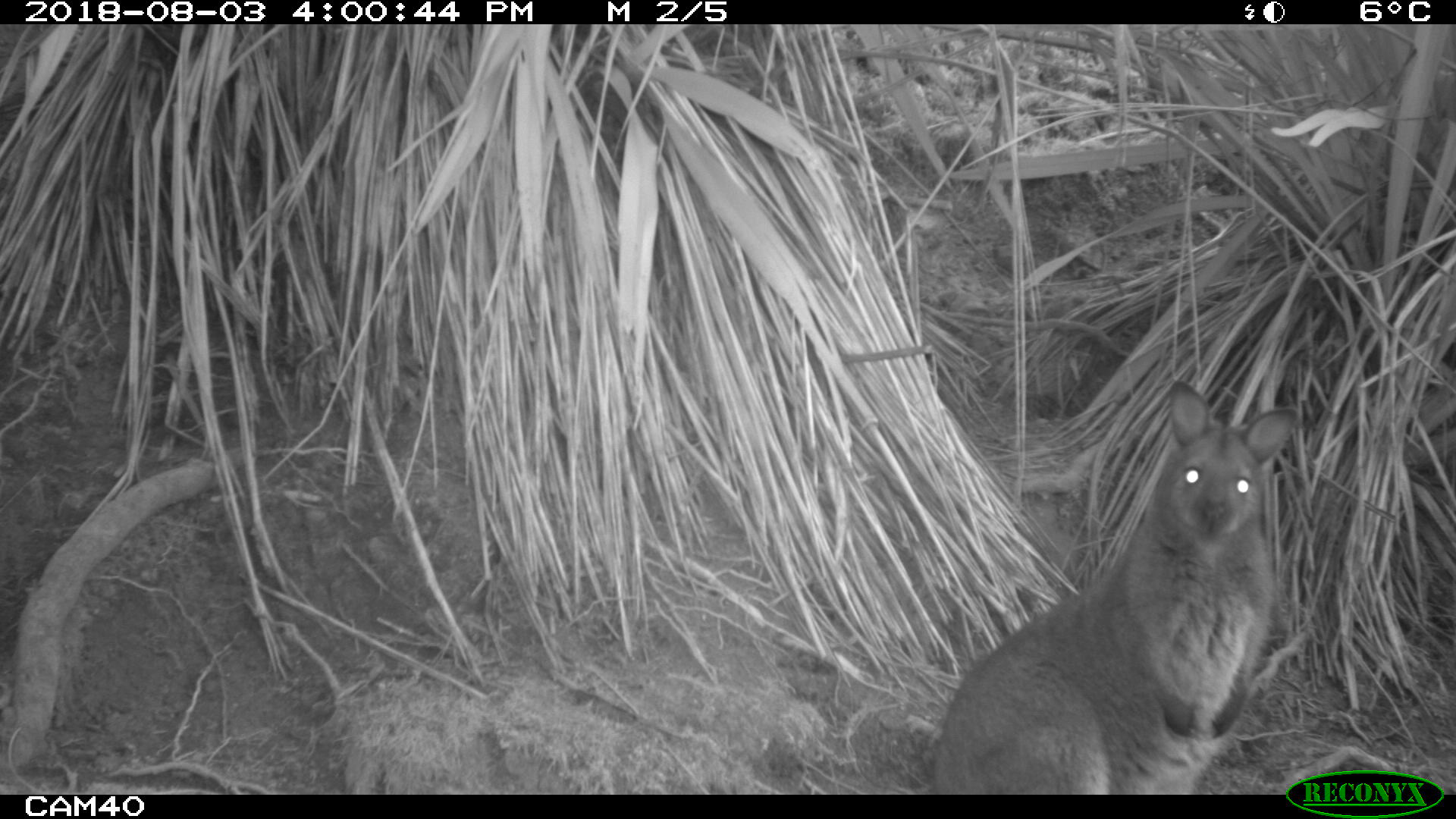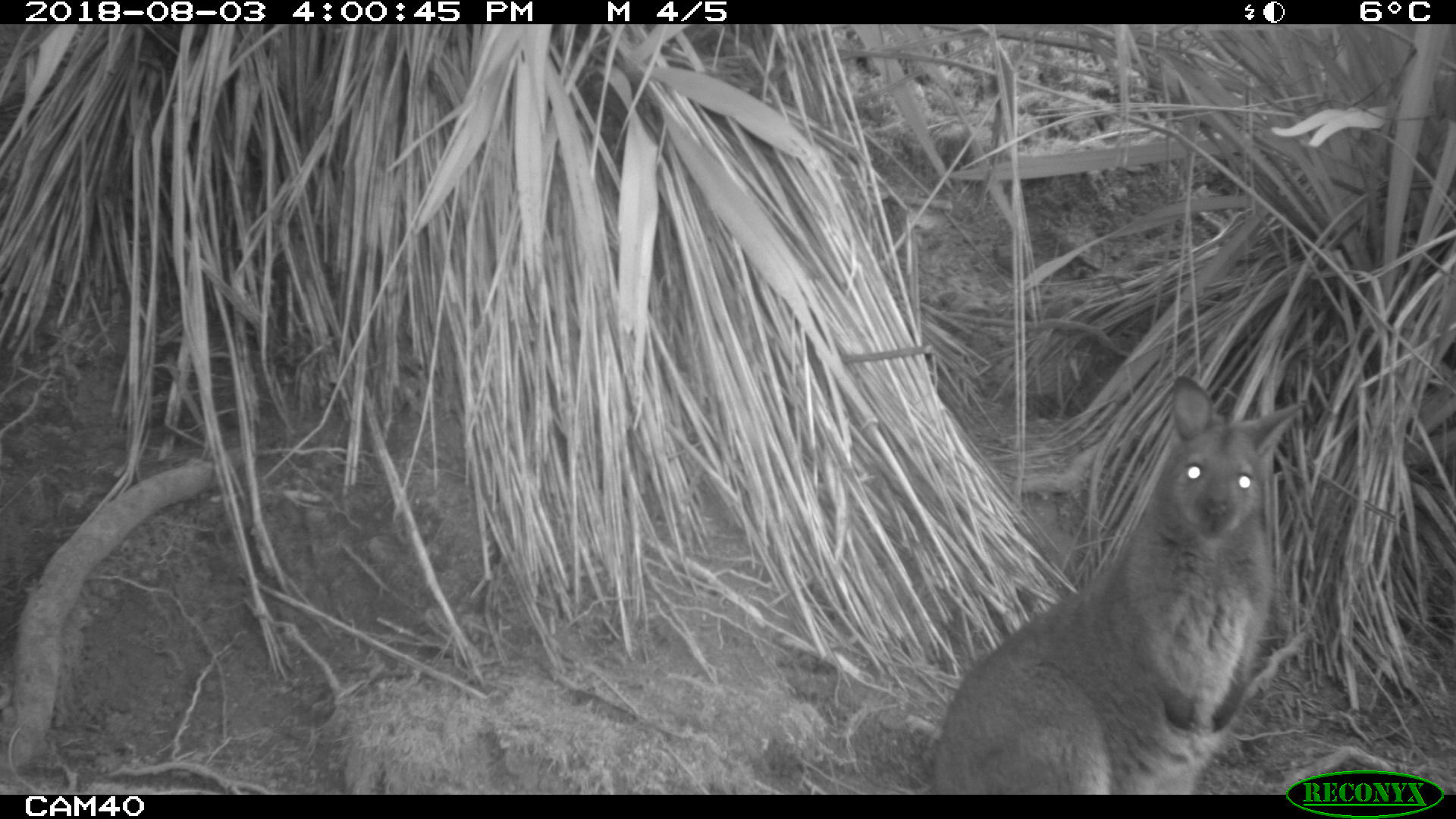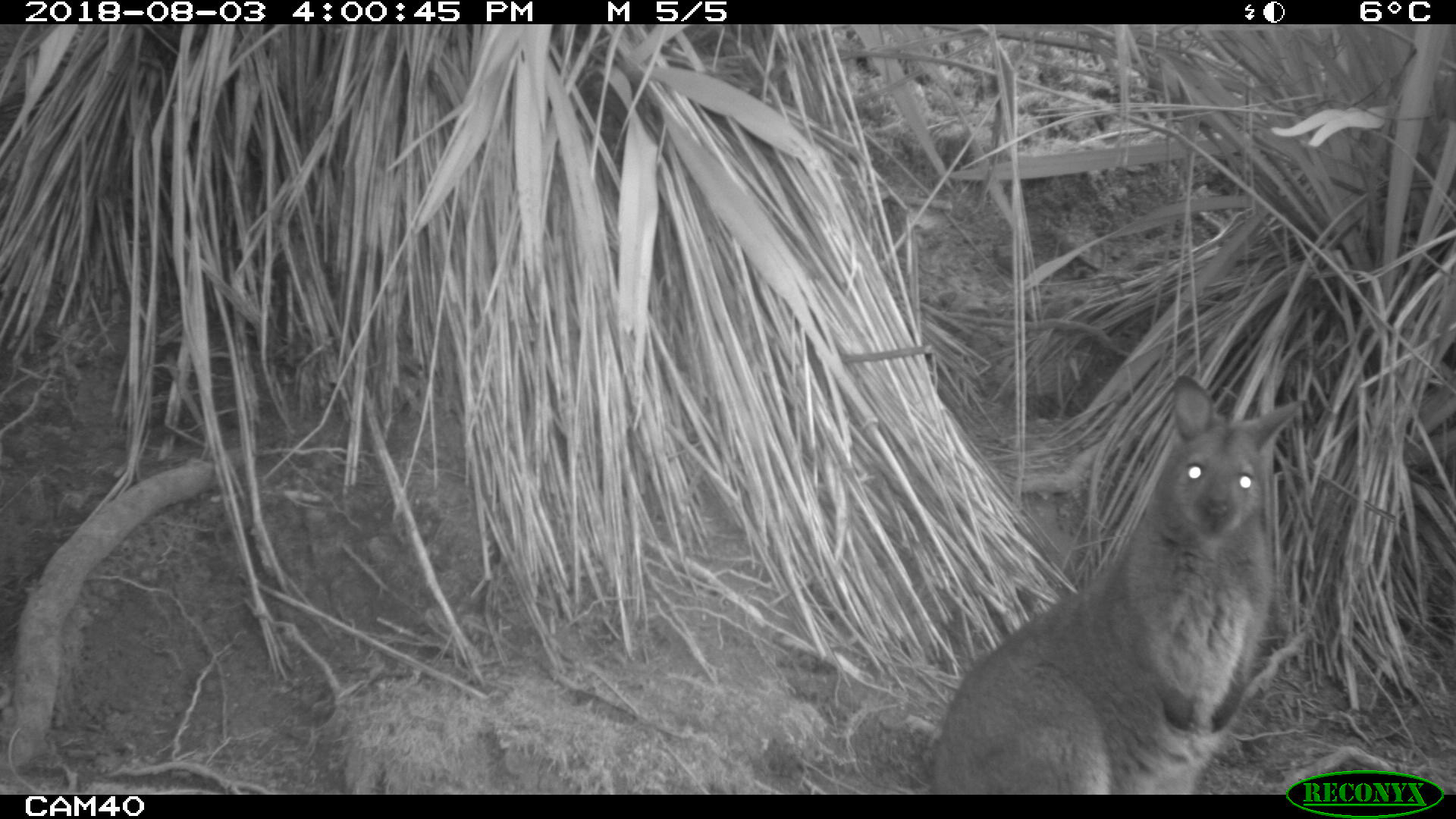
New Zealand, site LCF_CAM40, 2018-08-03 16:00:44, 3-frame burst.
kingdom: Animalia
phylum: Chordata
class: Mammalia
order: Diprotodontia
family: Macropodidae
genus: Notamacropus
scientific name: Notamacropus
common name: wallaby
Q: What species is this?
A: Wallaby (Notamacropus).